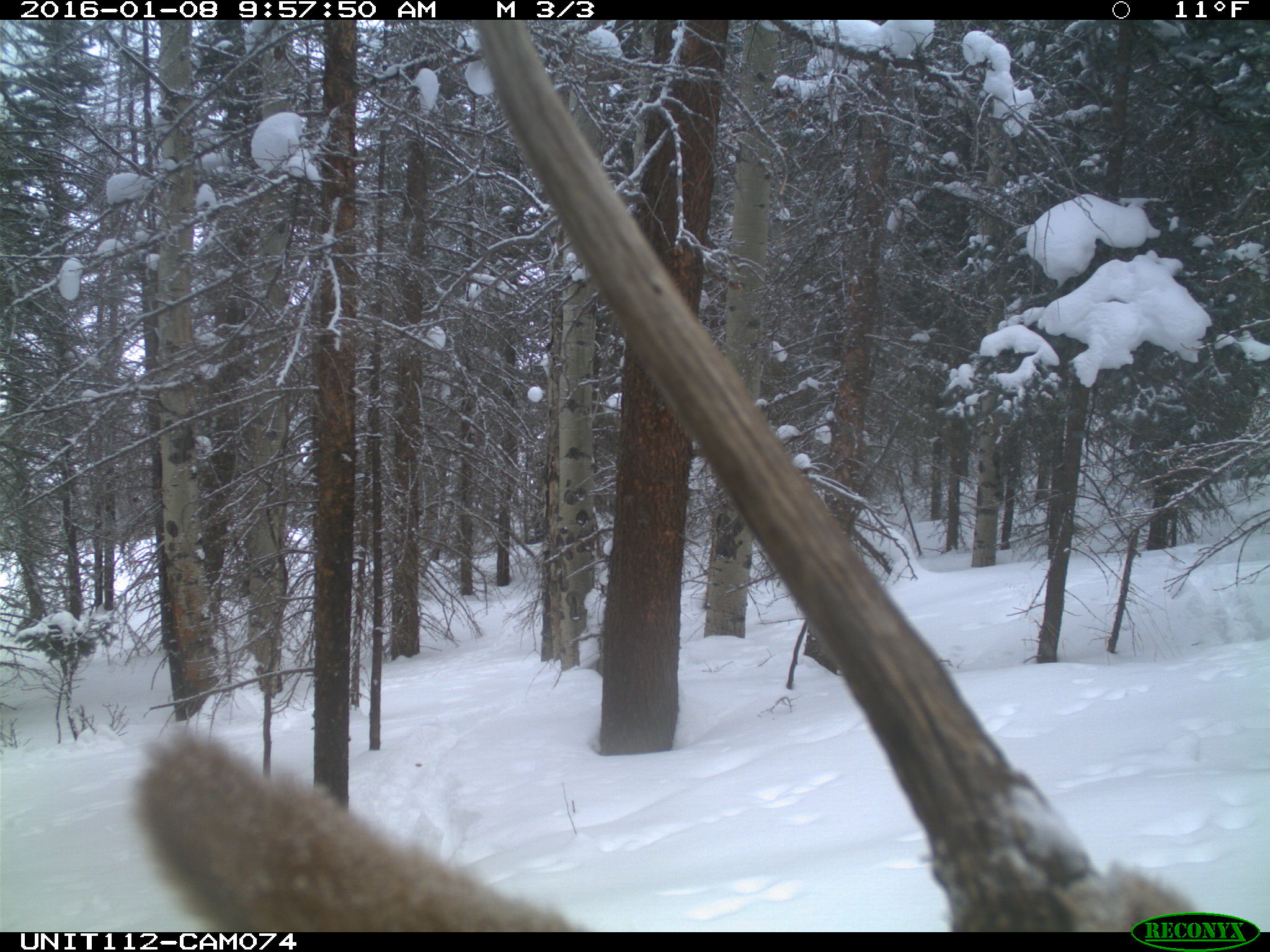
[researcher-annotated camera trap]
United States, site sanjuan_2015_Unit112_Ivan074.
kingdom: Animalia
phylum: Chordata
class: Mammalia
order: Artiodactyla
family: Cervidae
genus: Cervus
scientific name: Cervus elaphus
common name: red deer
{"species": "Cervus elaphus (red deer)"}